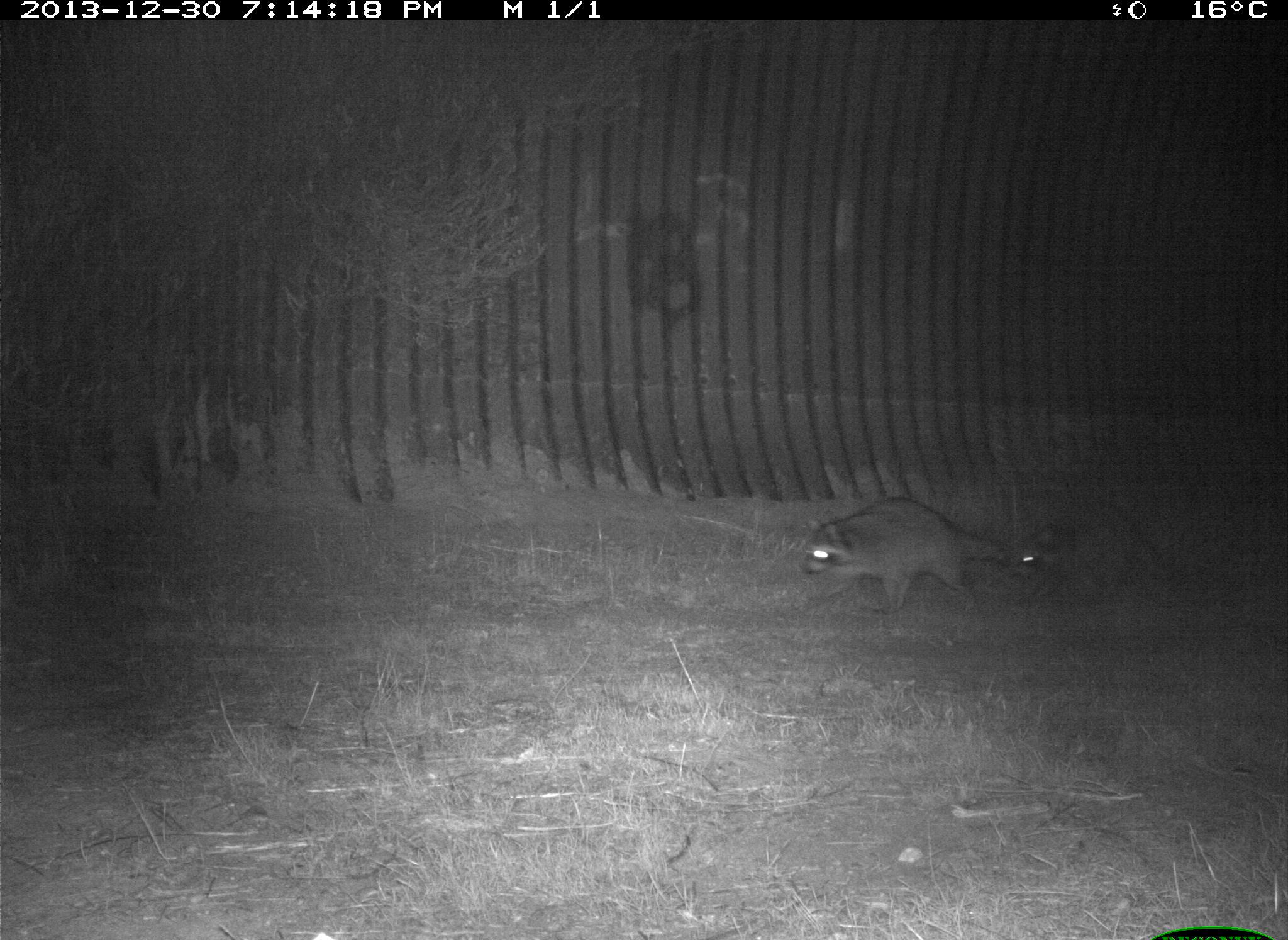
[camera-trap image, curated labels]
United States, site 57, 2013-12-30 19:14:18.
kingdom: Animalia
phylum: Chordata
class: Mammalia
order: Carnivora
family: Procyonidae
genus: Procyon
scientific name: Procyon lotor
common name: raccoon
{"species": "raccoon (Procyon lotor)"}